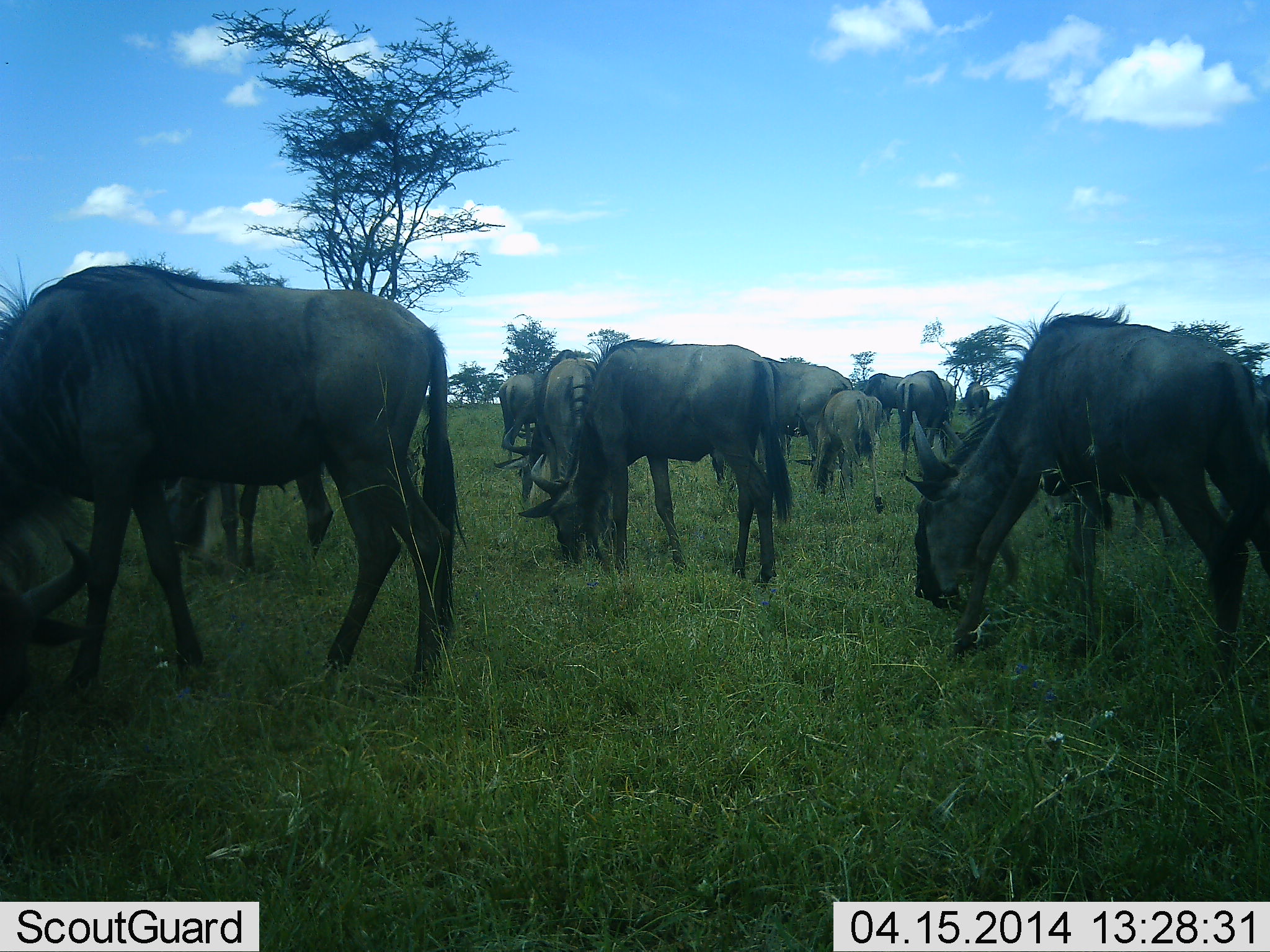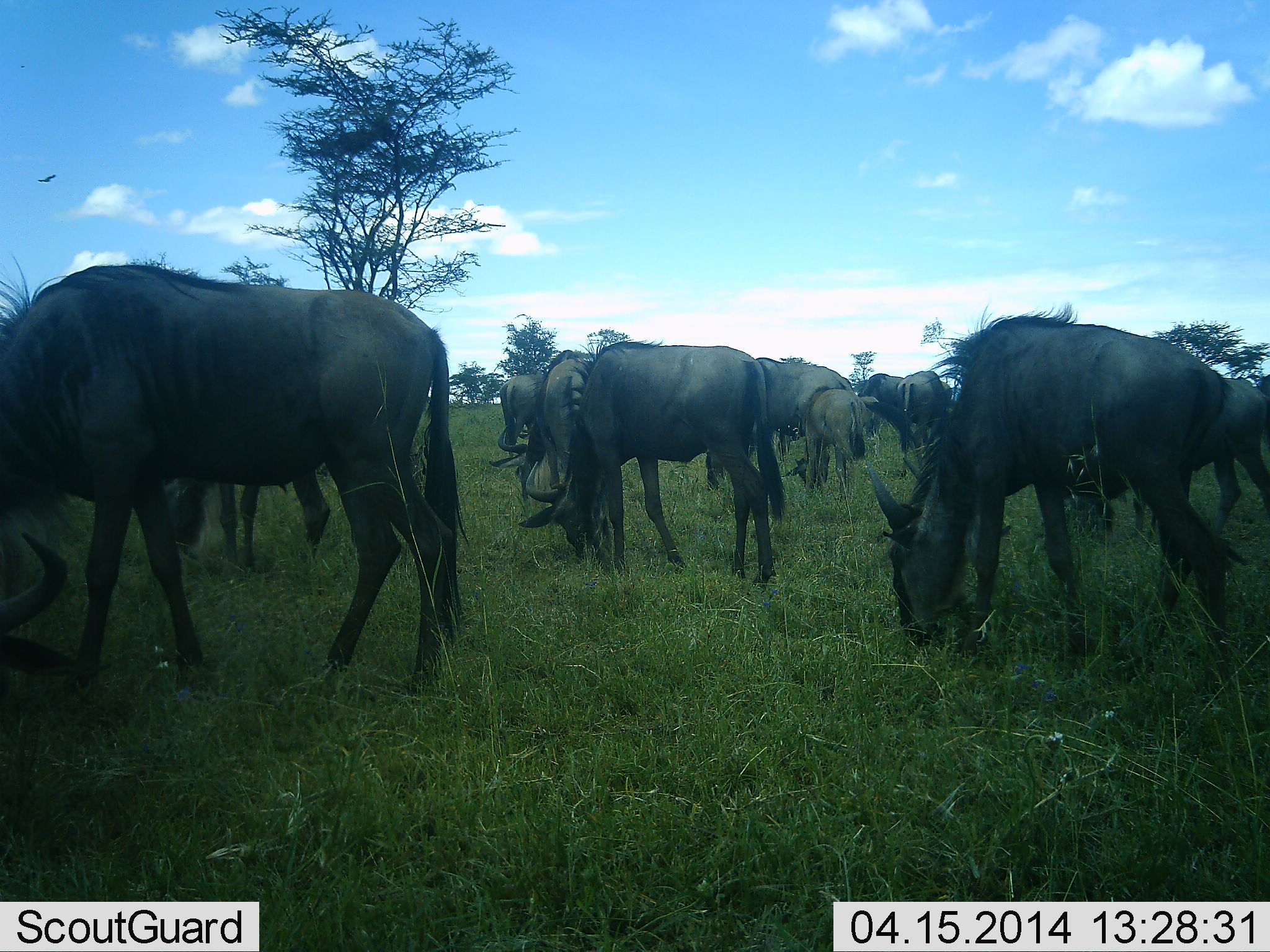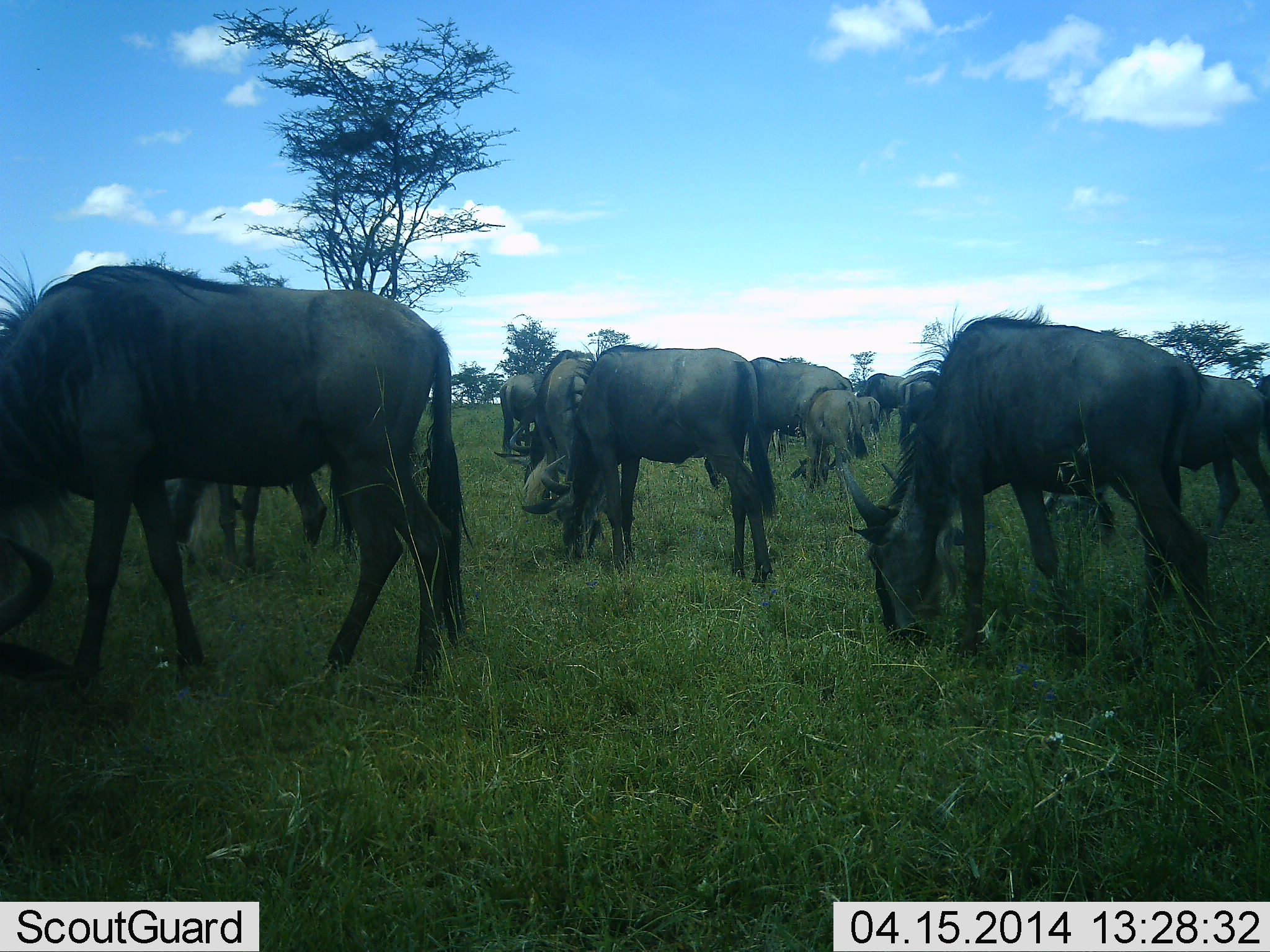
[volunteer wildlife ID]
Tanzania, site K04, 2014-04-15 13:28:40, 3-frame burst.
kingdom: Animalia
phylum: Chordata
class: Mammalia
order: Artiodactyla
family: Bovidae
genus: Connochaetes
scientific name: Connochaetes taurinus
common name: blue wildebeest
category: wildebeest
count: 11-50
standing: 21%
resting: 0%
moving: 14%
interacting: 7%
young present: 29%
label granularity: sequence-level